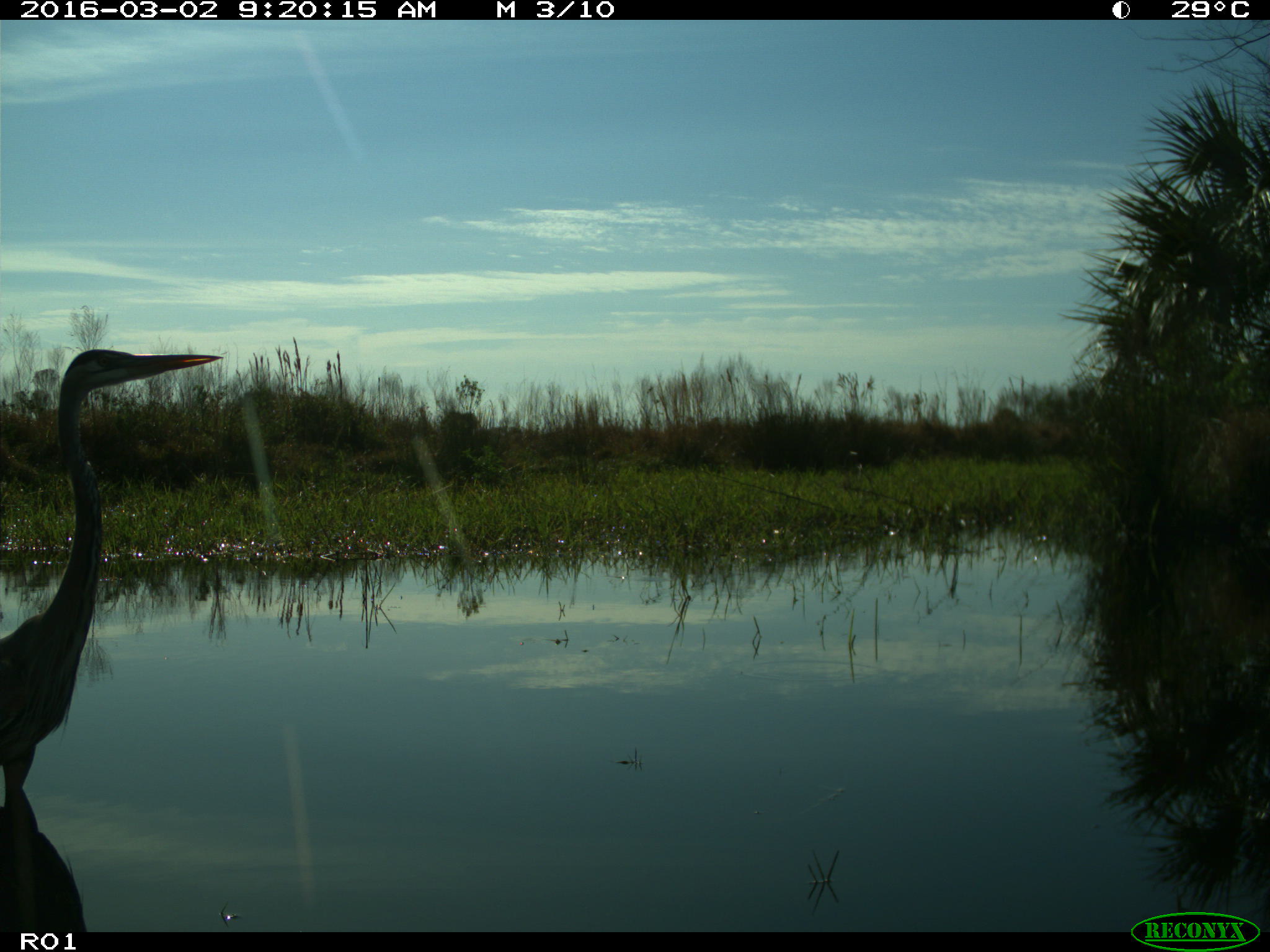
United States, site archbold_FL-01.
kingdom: Animalia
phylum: Chordata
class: Aves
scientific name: Aves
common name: birds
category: unidentified bird